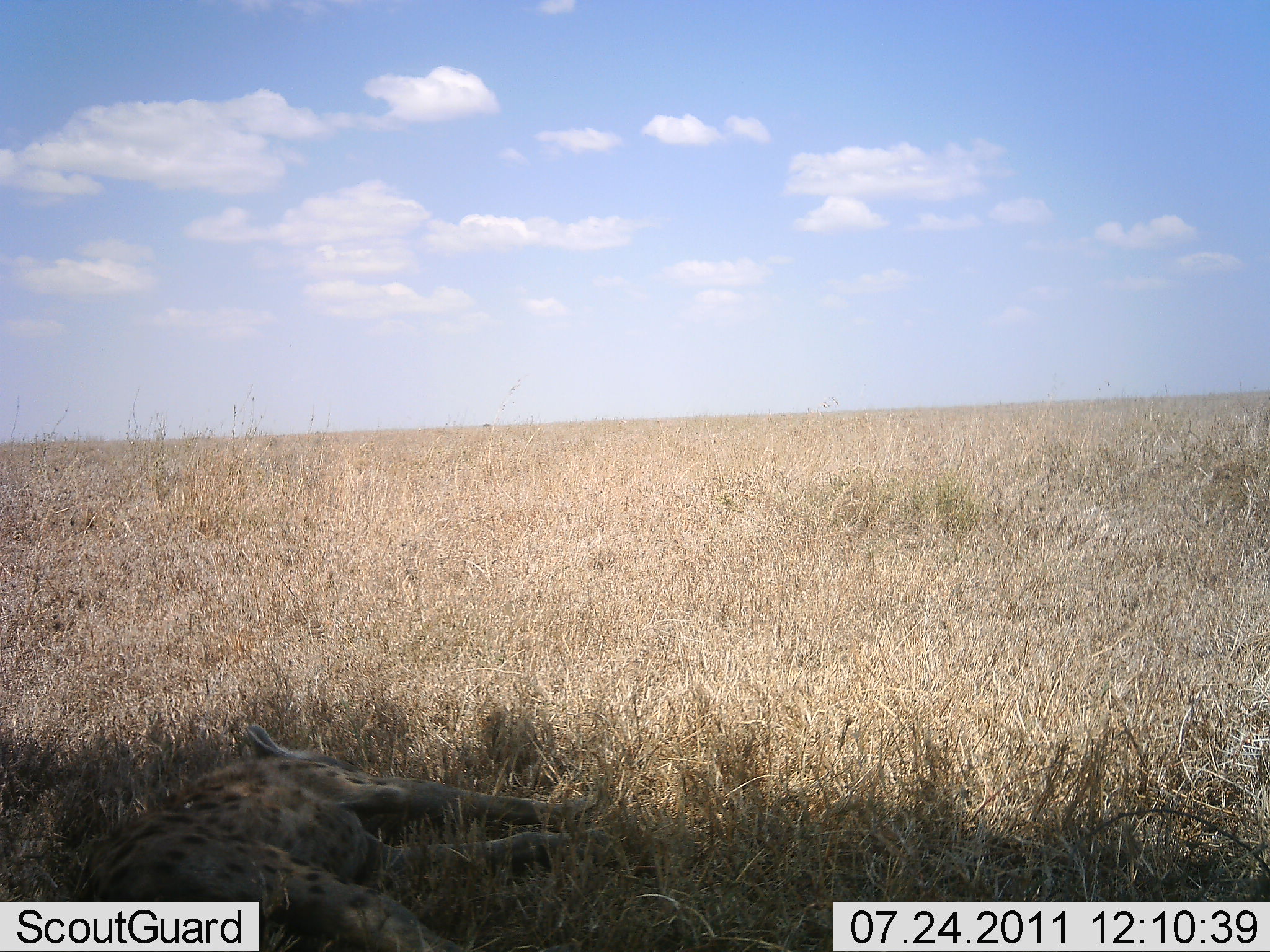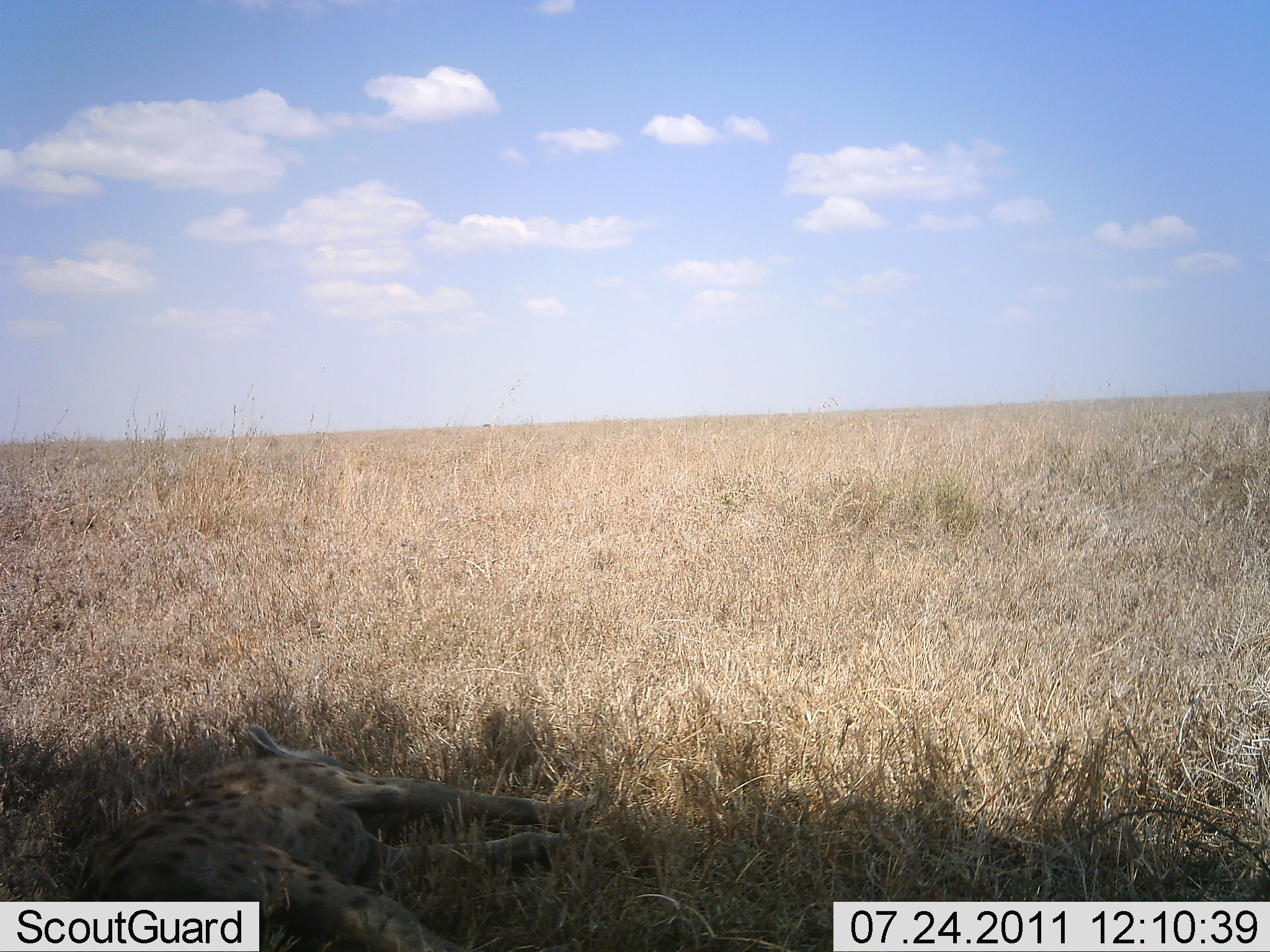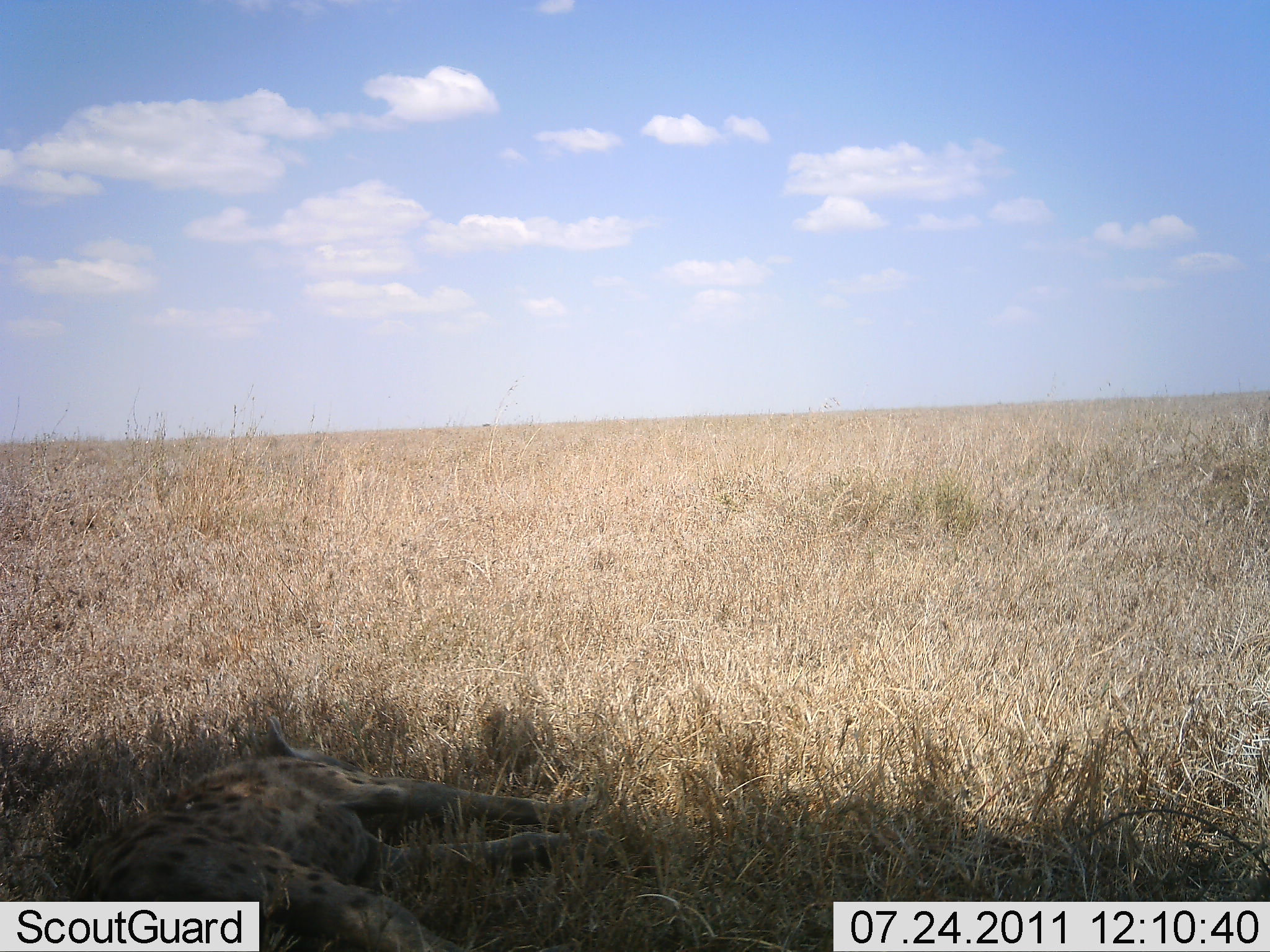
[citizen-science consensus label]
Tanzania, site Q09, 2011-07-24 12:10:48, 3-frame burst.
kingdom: Animalia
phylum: Chordata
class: Mammalia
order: Carnivora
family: Hyaenidae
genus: Crocuta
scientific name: Crocuta crocuta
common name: spotted hyena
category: hyenaspotted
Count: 1.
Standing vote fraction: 0%.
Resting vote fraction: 100%.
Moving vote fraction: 0%.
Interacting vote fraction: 0%.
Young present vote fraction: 0%.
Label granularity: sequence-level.